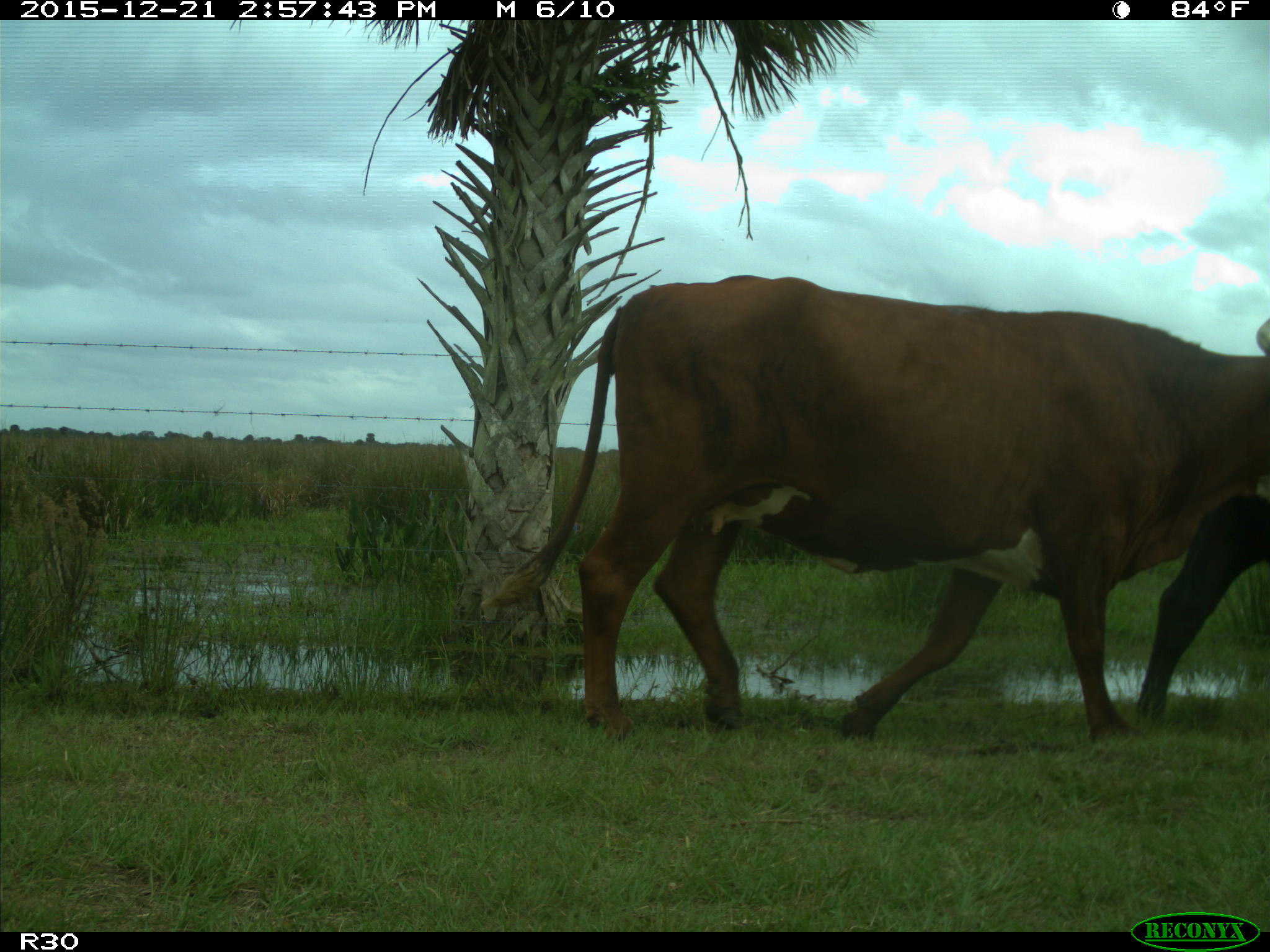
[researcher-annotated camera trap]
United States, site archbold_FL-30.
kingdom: Animalia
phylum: Chordata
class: Mammalia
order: Artiodactyla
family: Bovidae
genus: Bos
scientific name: Bos taurus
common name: domestic cow